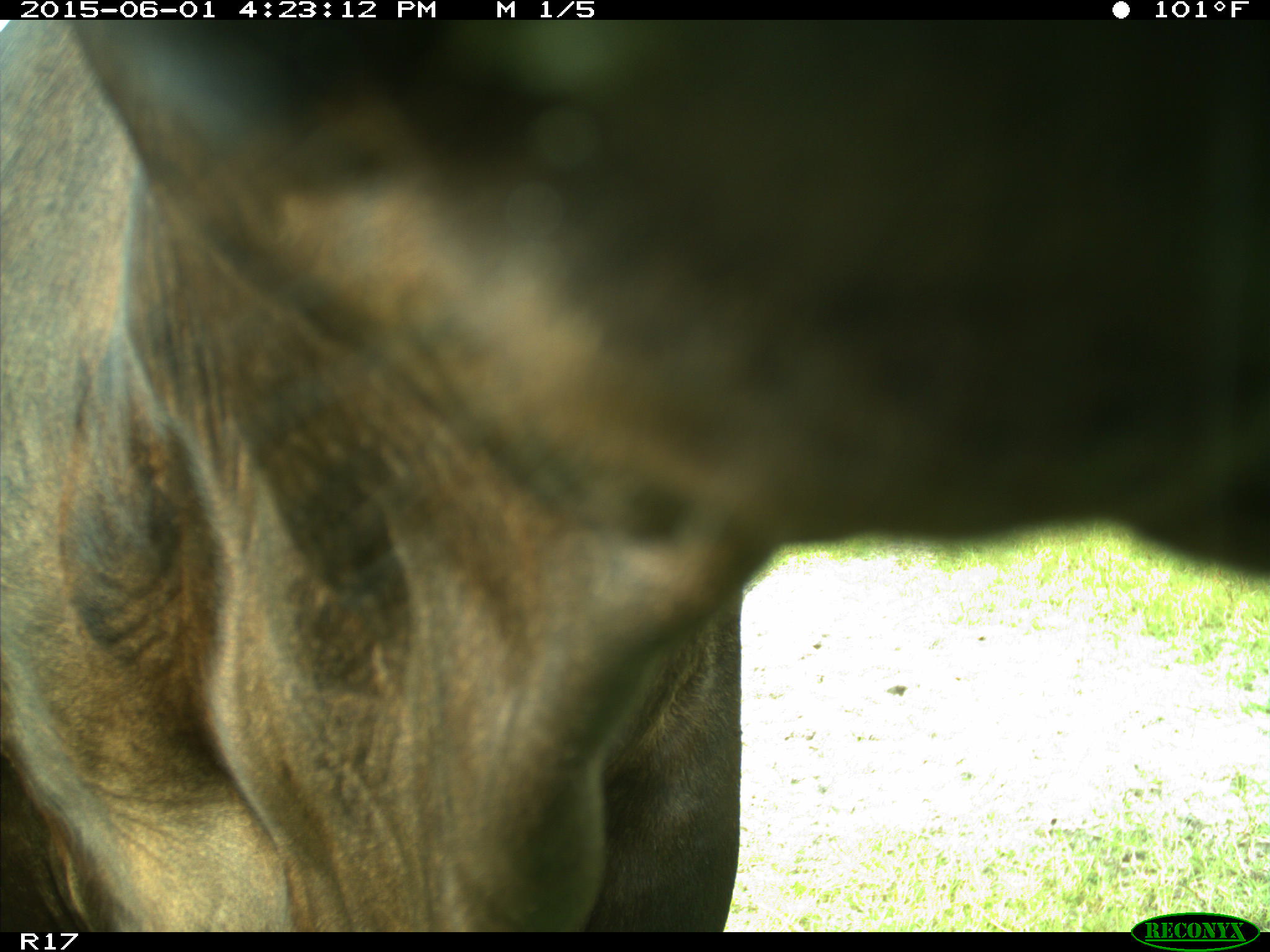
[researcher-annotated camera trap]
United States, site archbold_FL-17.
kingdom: Animalia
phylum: Chordata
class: Mammalia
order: Artiodactyla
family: Bovidae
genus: Bos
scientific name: Bos taurus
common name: domestic cow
Bos taurus (domestic cow).